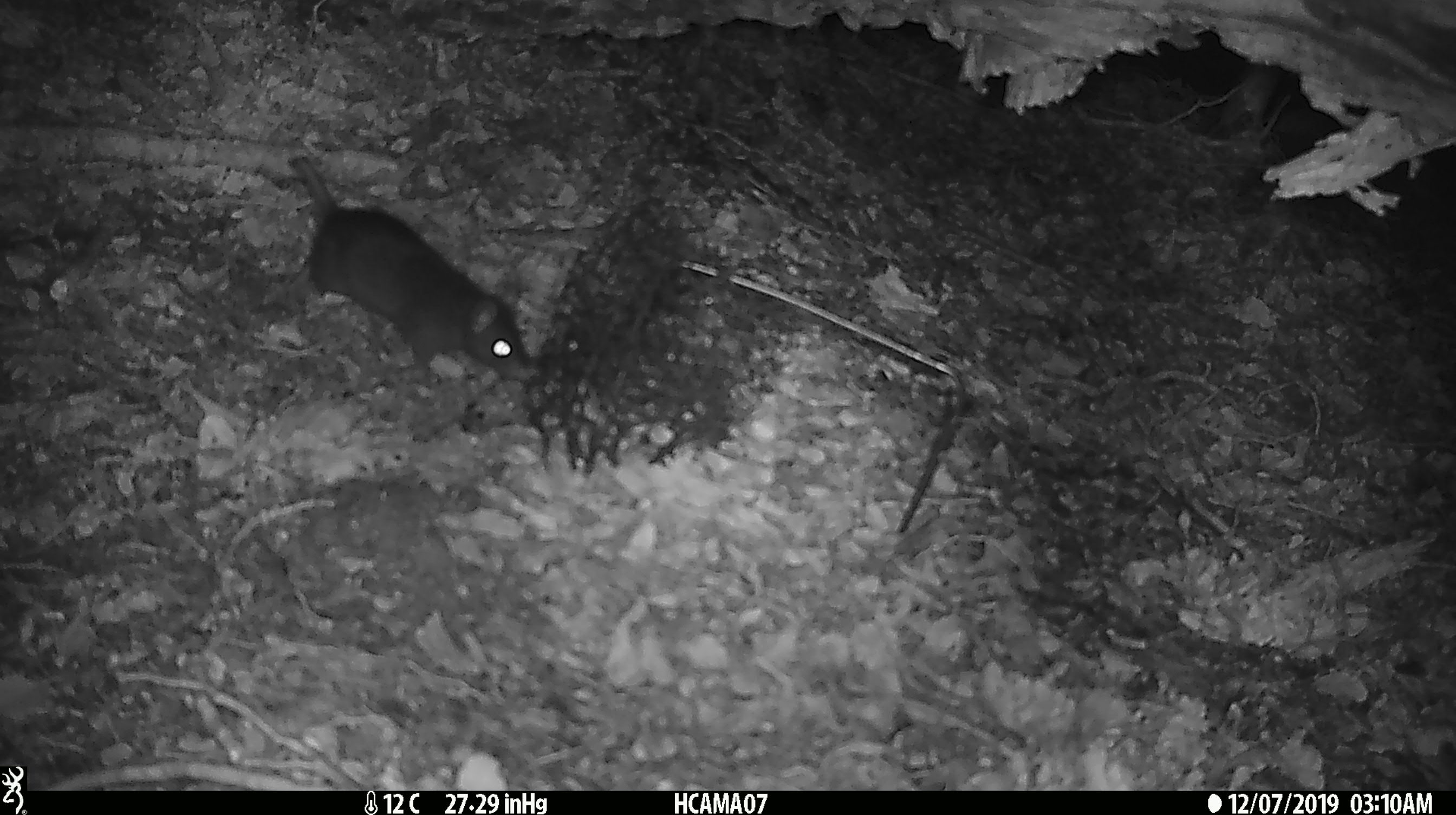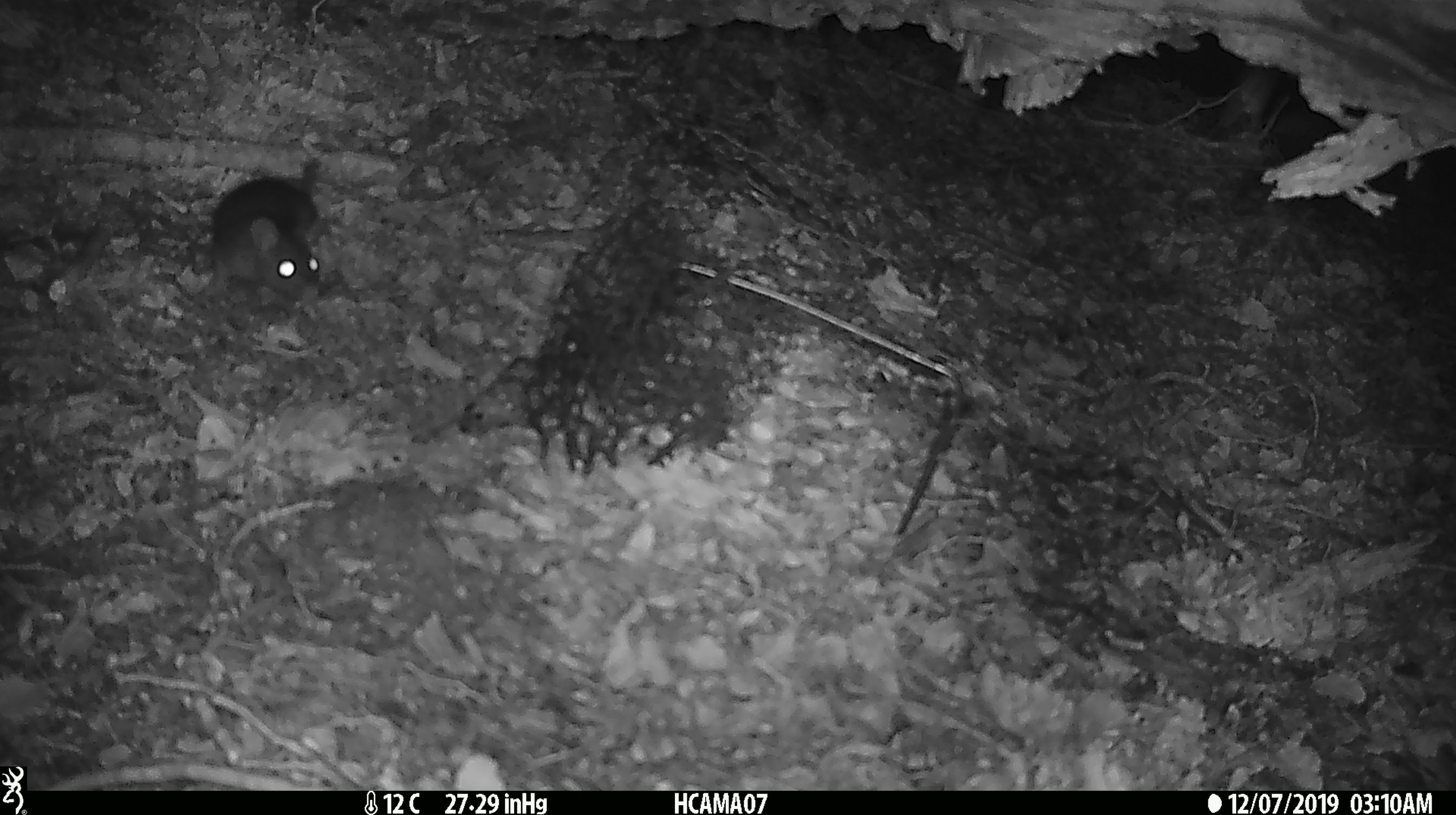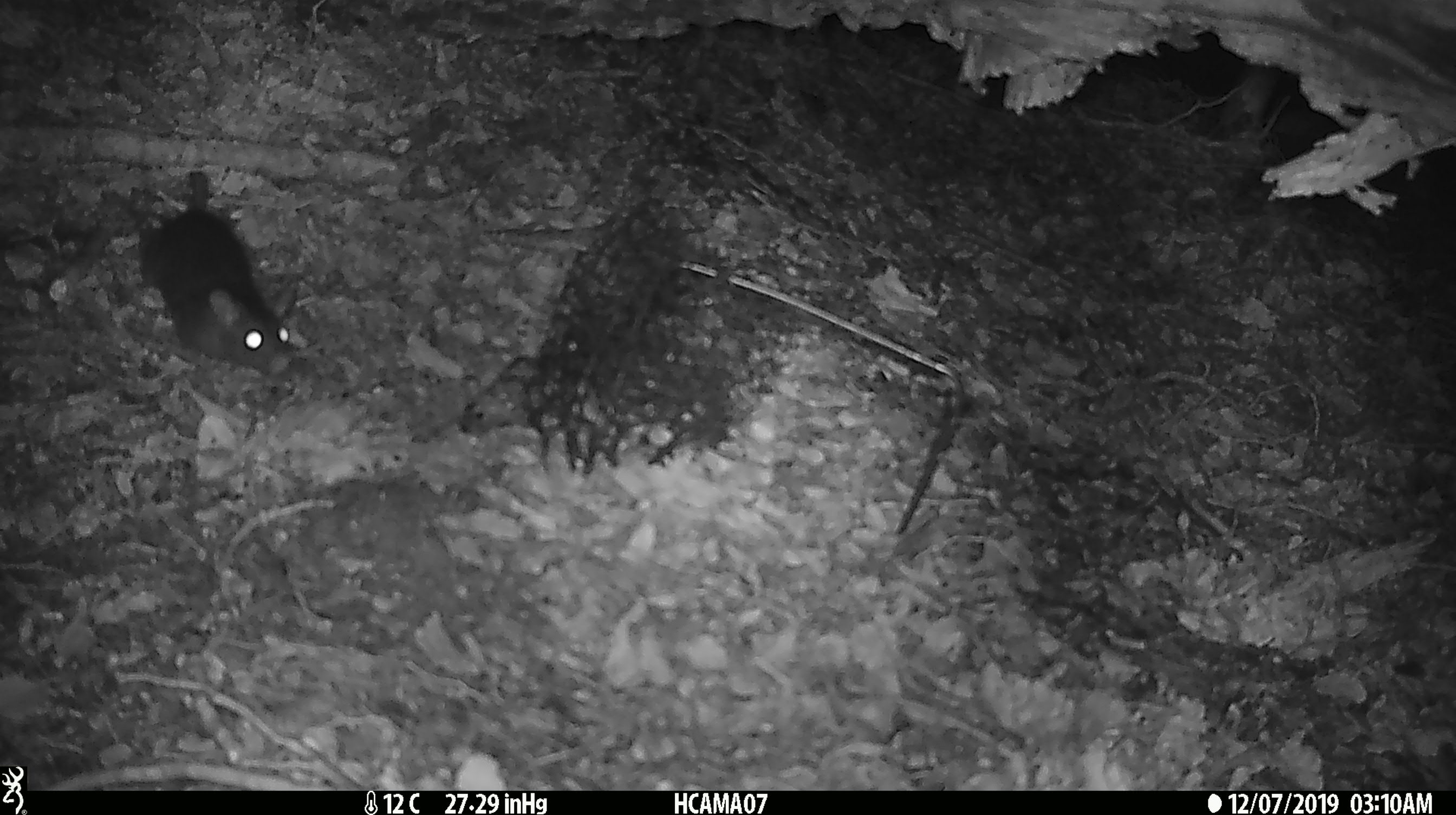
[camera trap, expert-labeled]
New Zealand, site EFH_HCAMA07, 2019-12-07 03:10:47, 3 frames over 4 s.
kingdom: Animalia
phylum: Chordata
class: Mammalia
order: Rodentia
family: Muridae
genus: Rattus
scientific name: Rattus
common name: rat